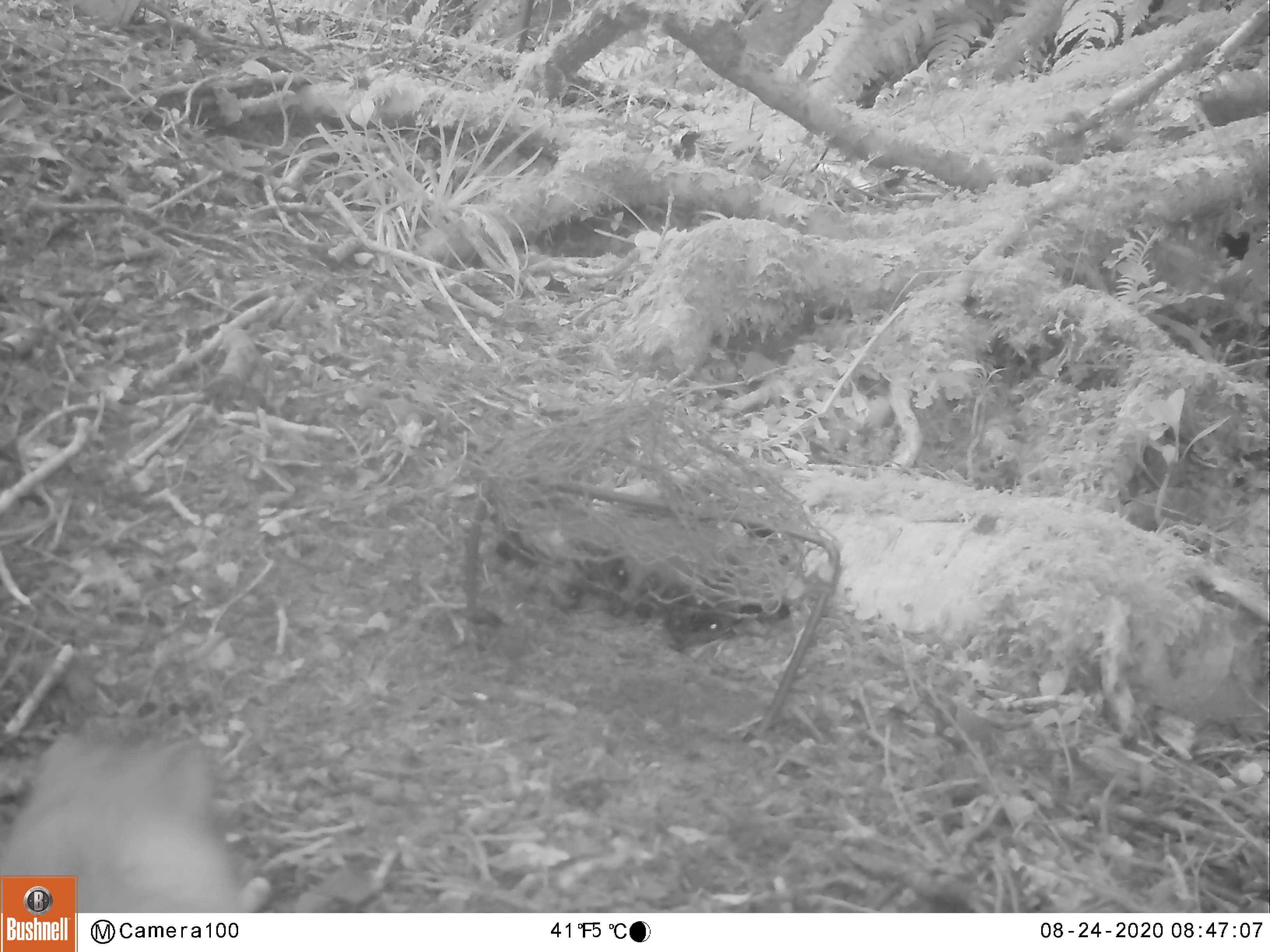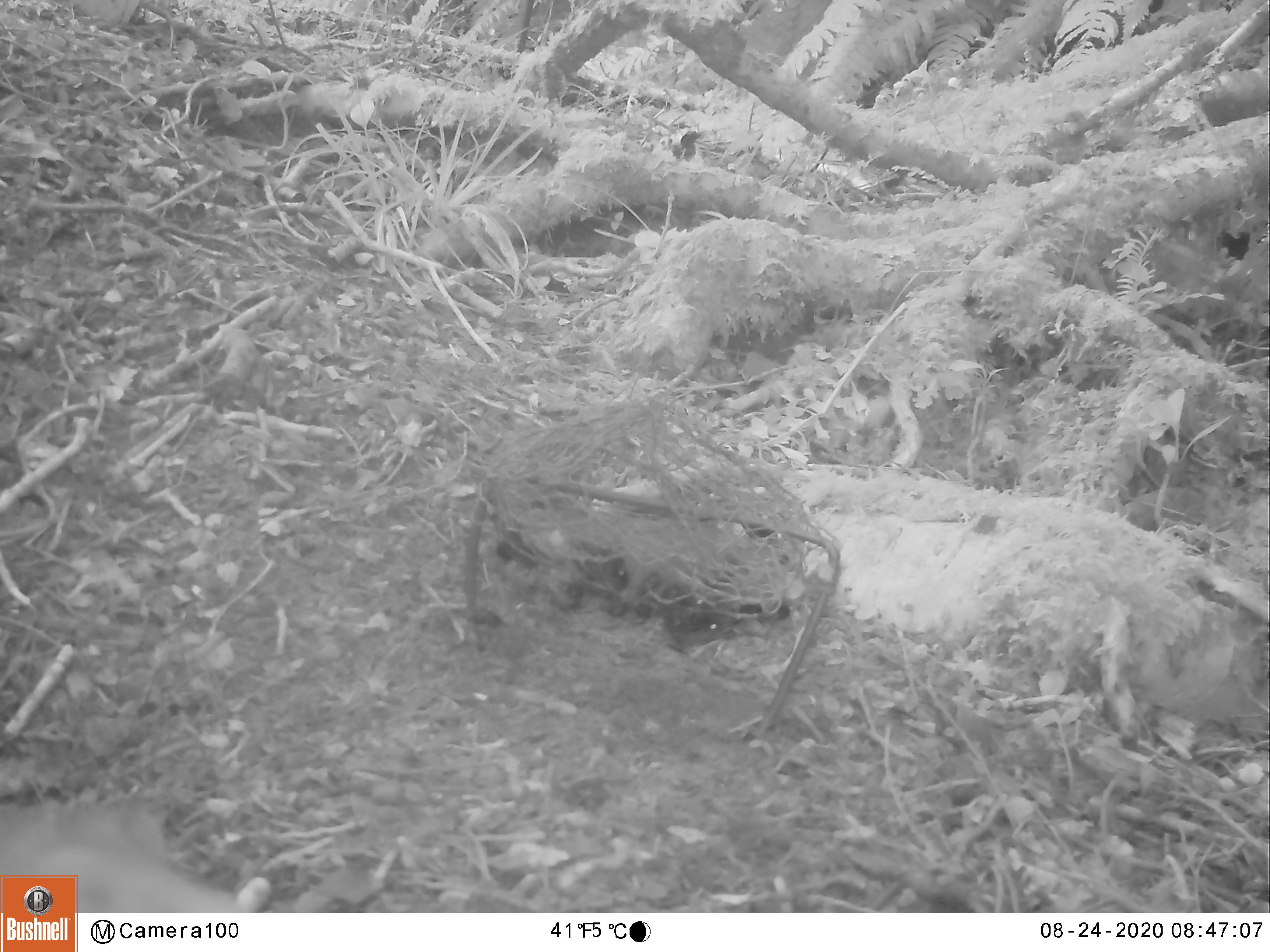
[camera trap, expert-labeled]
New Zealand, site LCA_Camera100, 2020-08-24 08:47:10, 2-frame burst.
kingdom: Animalia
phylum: Chordata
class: Mammalia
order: Carnivora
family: Mustelidae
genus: Mustela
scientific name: Mustela erminea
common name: stoat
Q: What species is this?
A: Stoat (Mustela erminea).